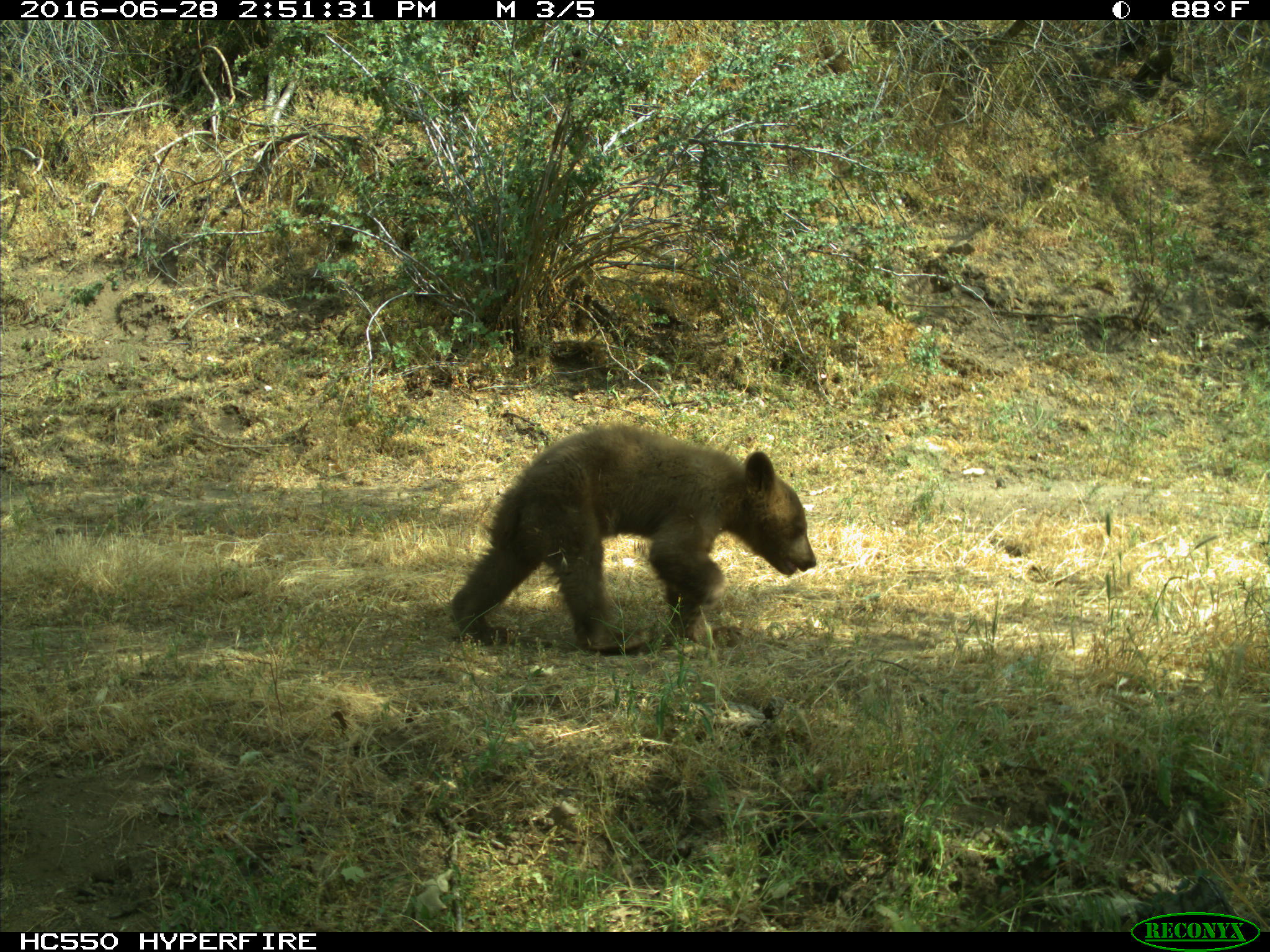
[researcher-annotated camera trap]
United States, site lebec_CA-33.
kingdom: Animalia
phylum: Chordata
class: Mammalia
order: Carnivora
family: Ursidae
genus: Ursus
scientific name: Ursus americanus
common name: american black bear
Ursus americanus (american black bear).